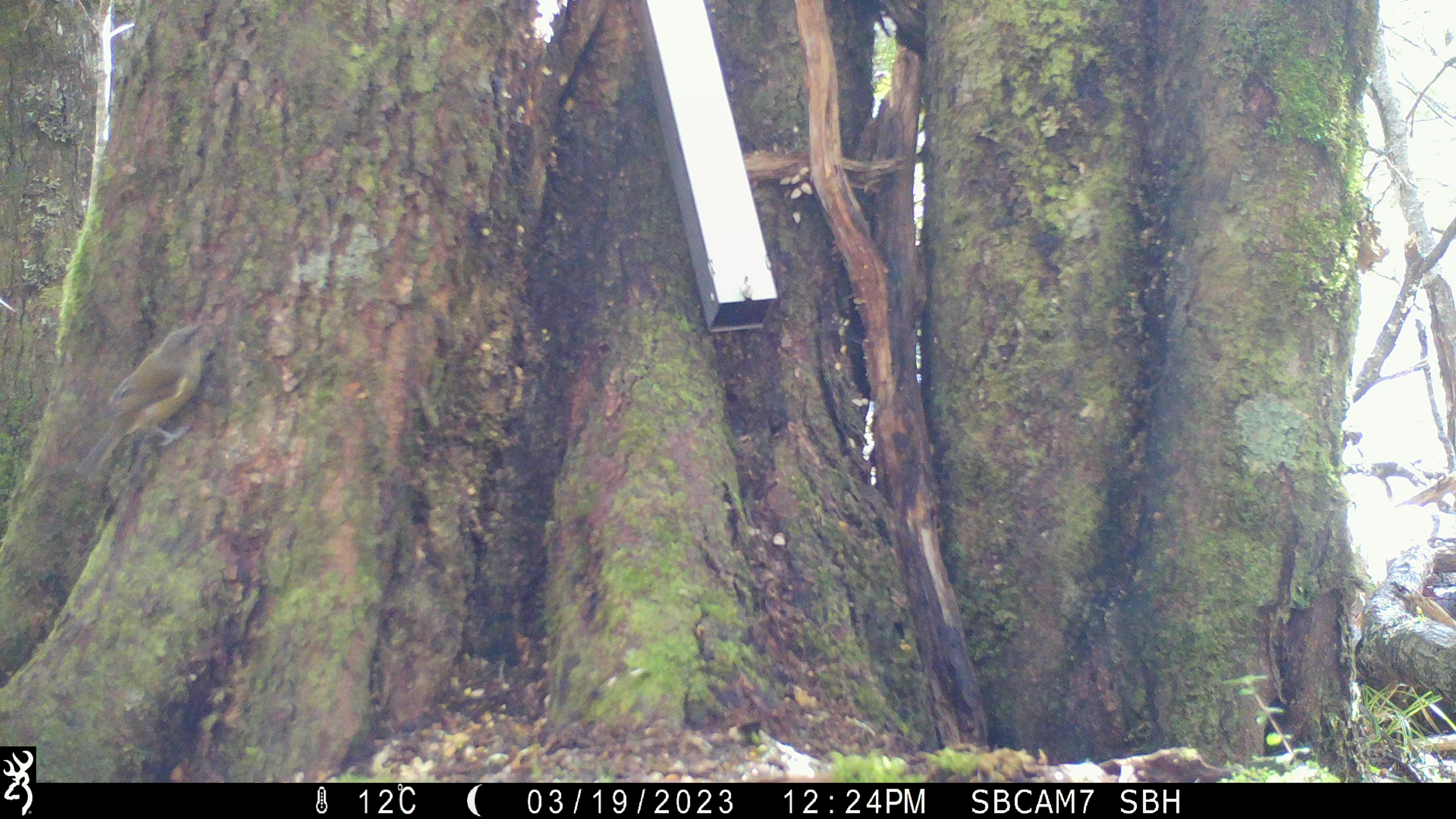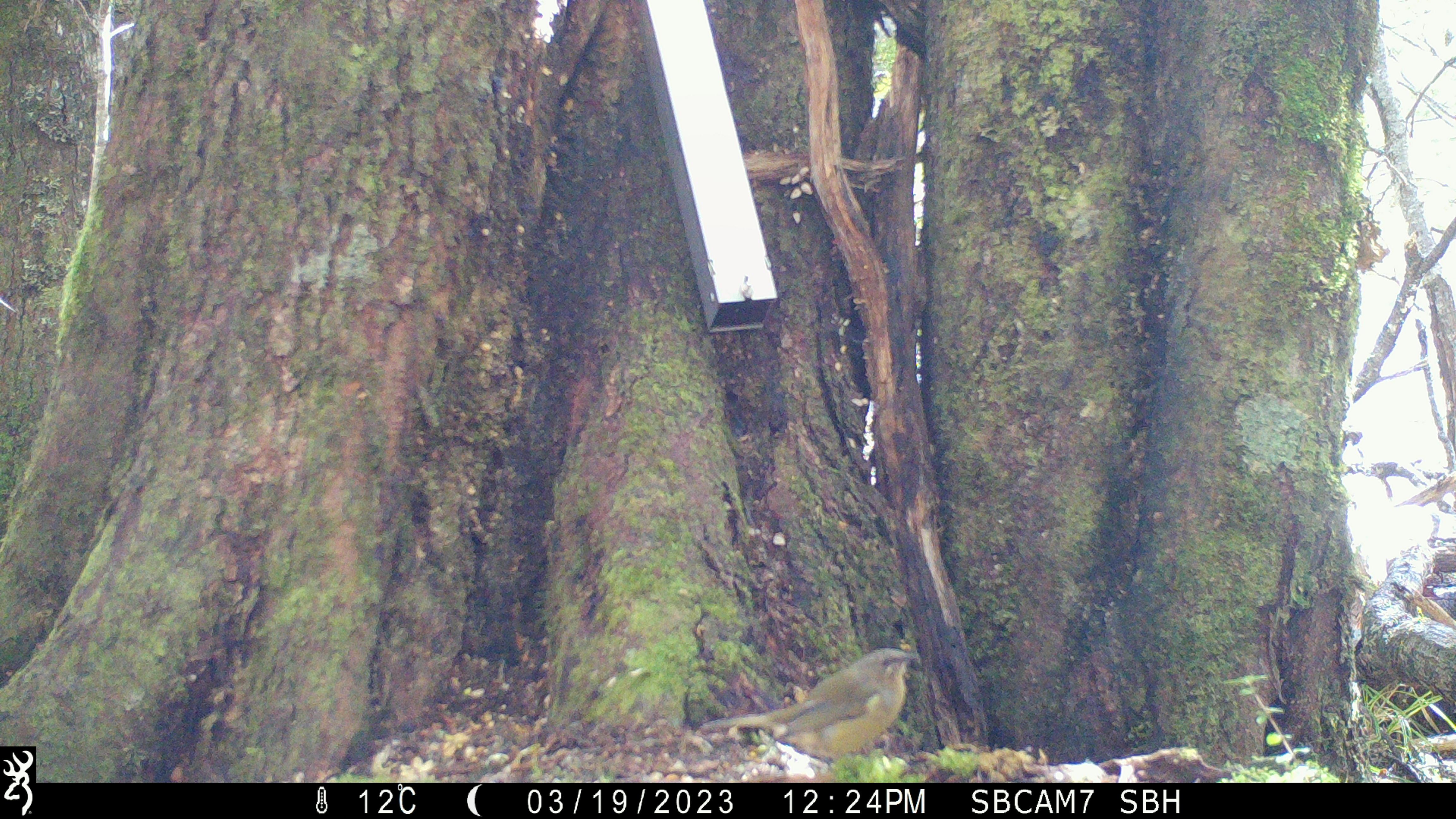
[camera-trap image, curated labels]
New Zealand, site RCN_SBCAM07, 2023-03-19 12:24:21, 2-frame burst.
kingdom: Animalia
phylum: Chordata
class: Aves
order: Passeriformes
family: Meliphagidae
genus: Anthornis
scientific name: Anthornis melanura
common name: new zealand bellbird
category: bellbird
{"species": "bellbird (new zealand bellbird) (Anthornis melanura)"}